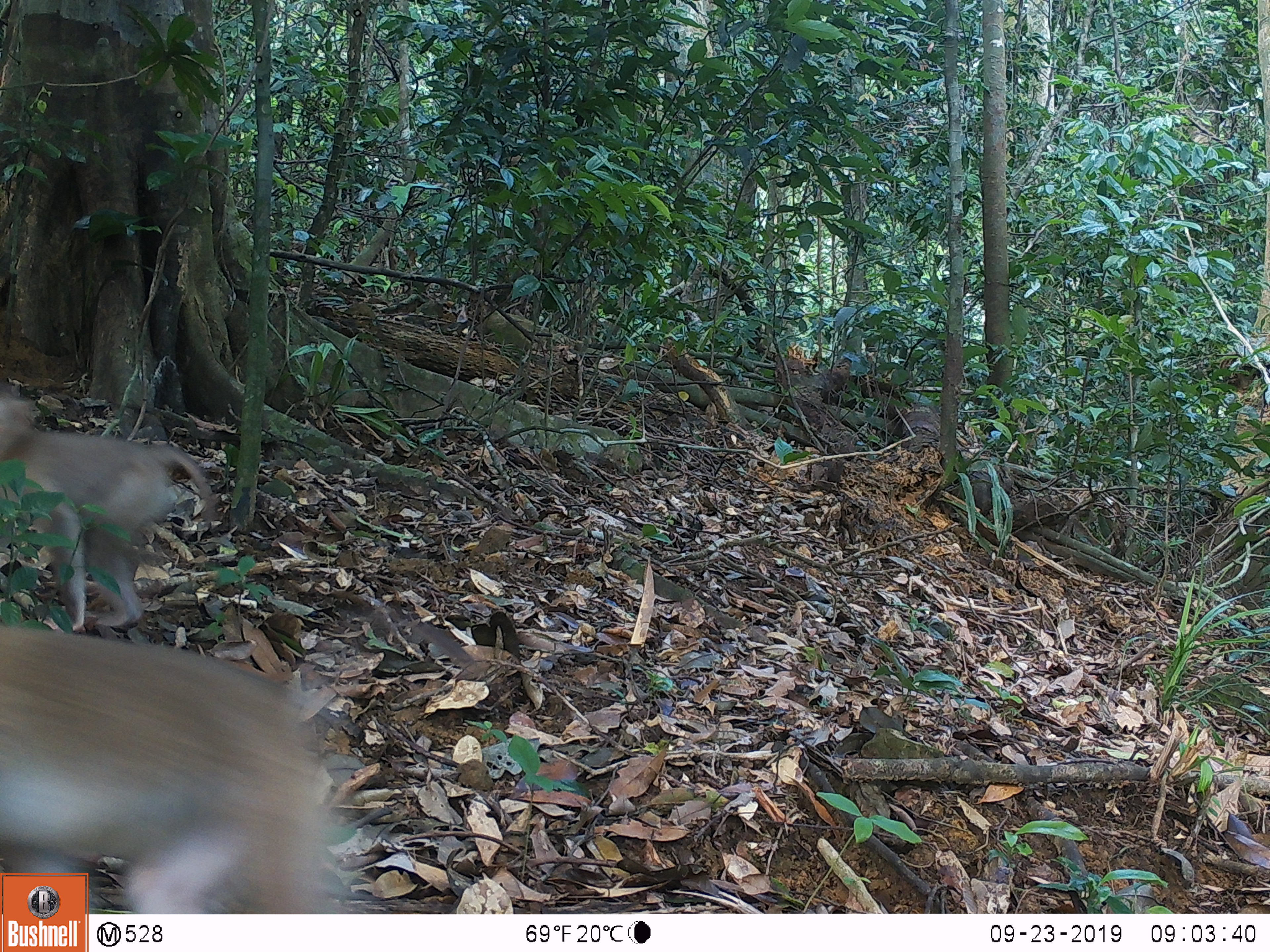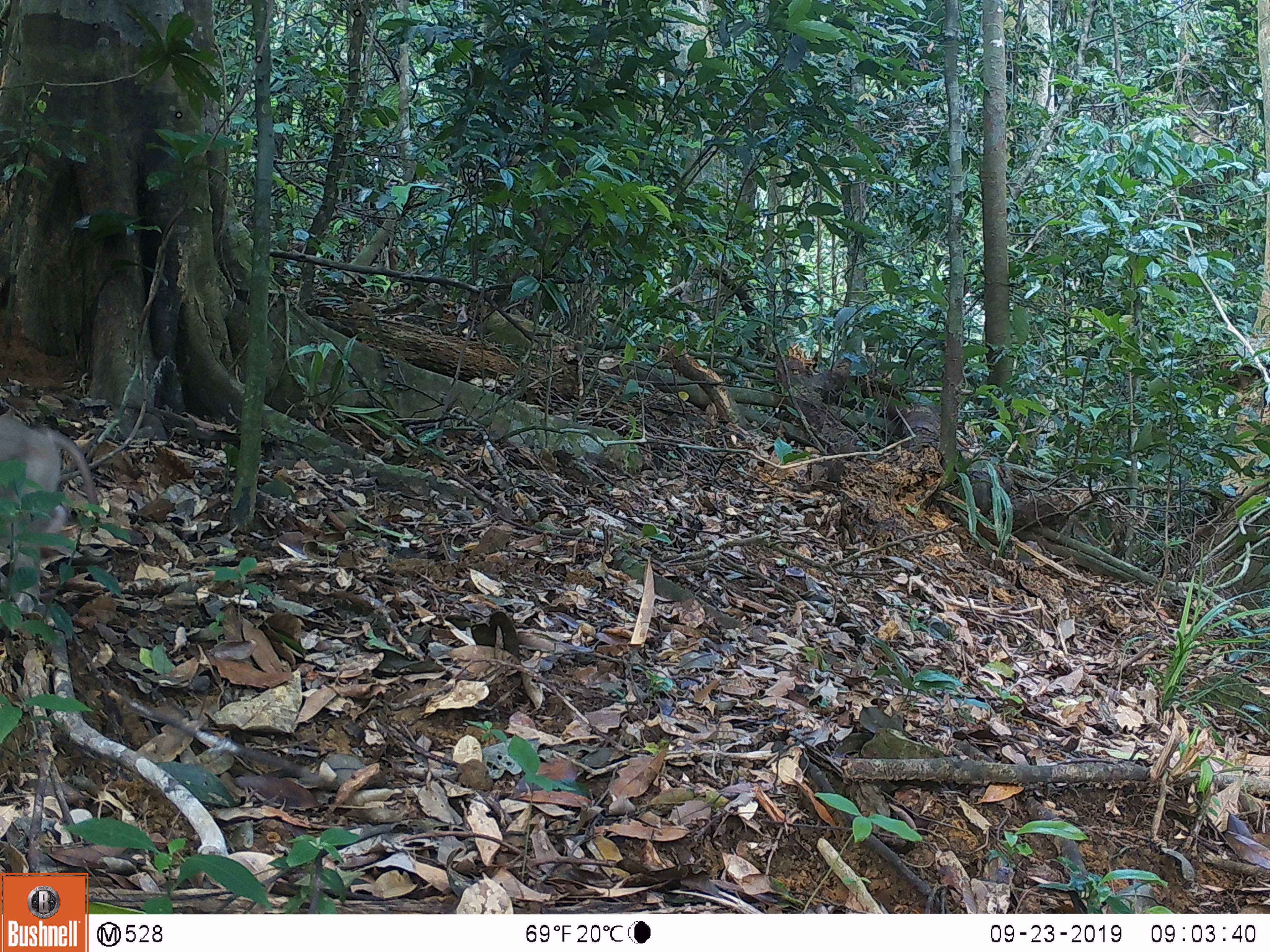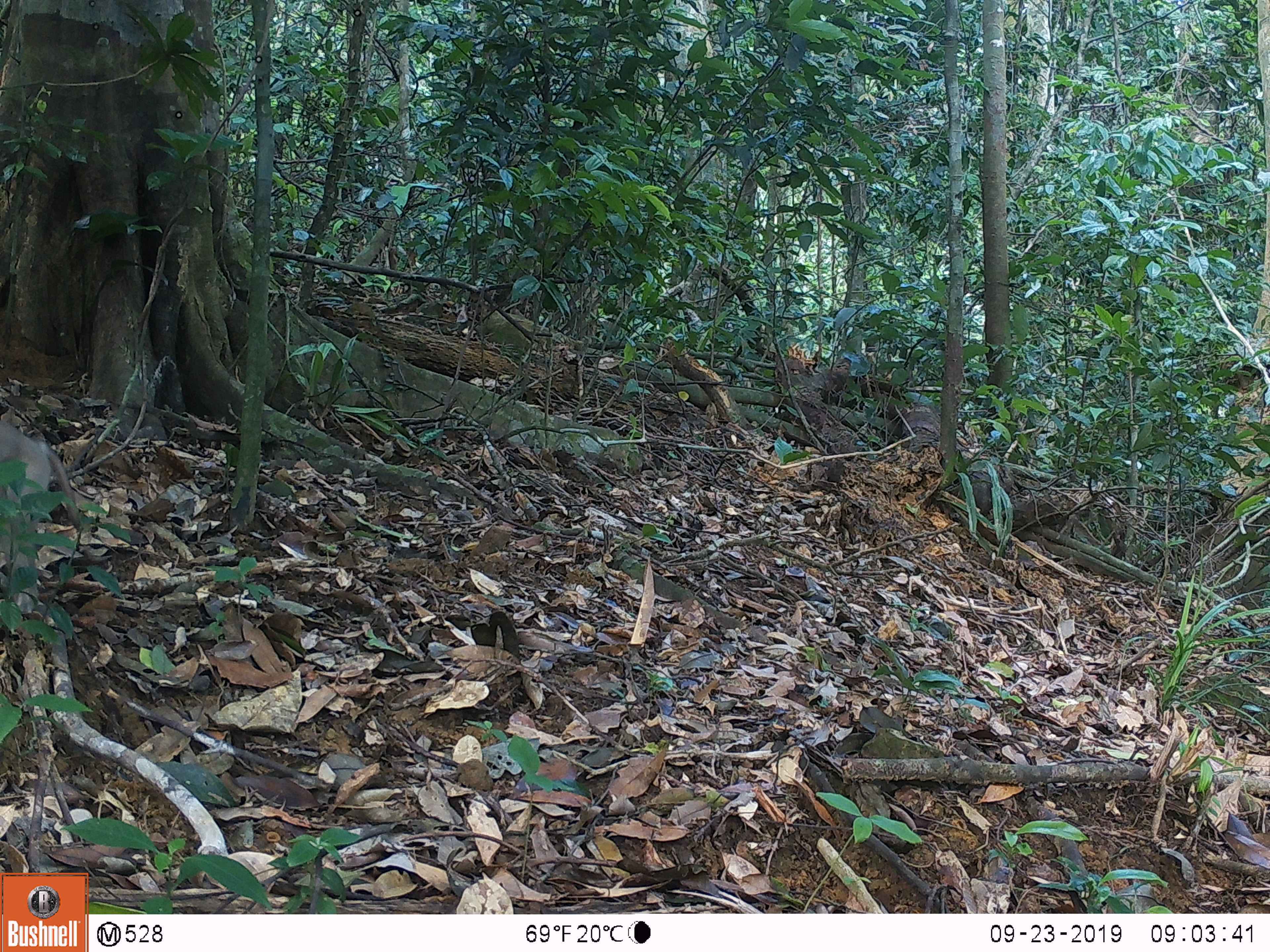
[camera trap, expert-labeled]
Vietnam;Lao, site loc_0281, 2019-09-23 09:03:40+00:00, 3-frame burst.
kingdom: Animalia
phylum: Chordata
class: Mammalia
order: Primates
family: Cercopithecidae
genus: Macaca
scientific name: Macaca nemestrina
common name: pig-tailed macaque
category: pig tailed macaque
Pig tailed macaque (pig-tailed macaque) (Macaca nemestrina). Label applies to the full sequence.